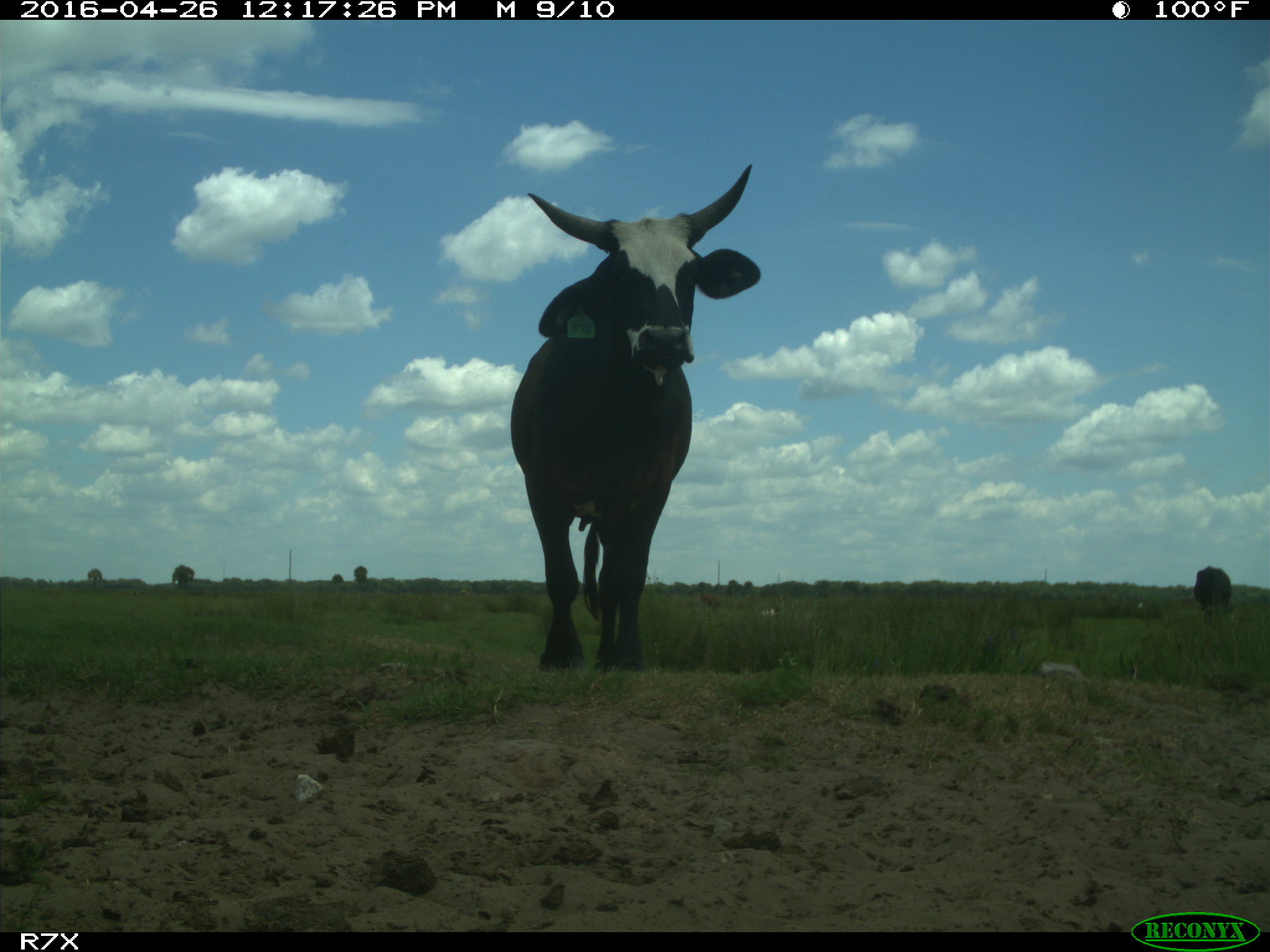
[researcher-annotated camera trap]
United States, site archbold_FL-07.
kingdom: Animalia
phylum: Chordata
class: Mammalia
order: Artiodactyla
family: Bovidae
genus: Bos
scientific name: Bos taurus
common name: domestic cow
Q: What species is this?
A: Bos taurus (domestic cow).